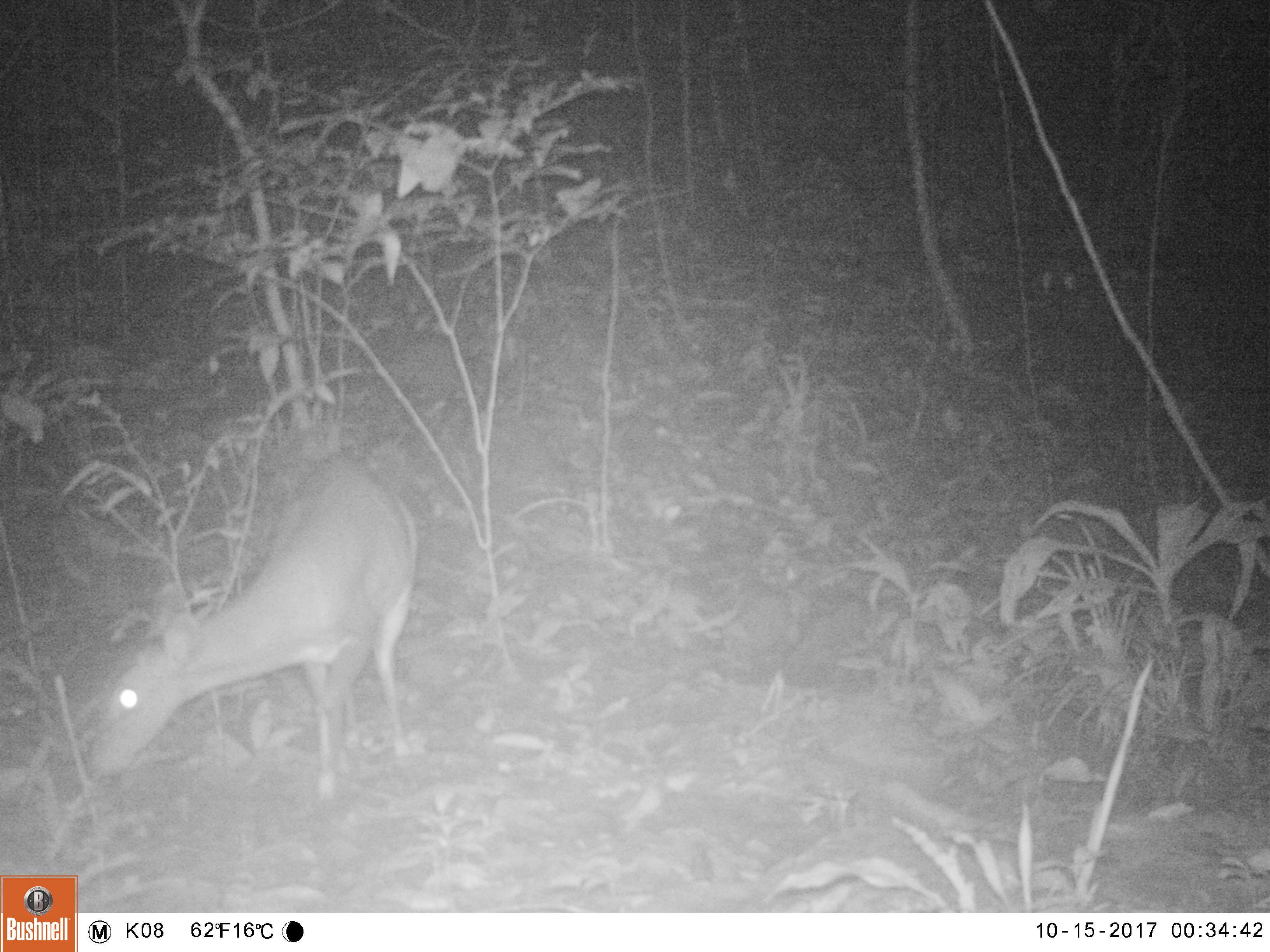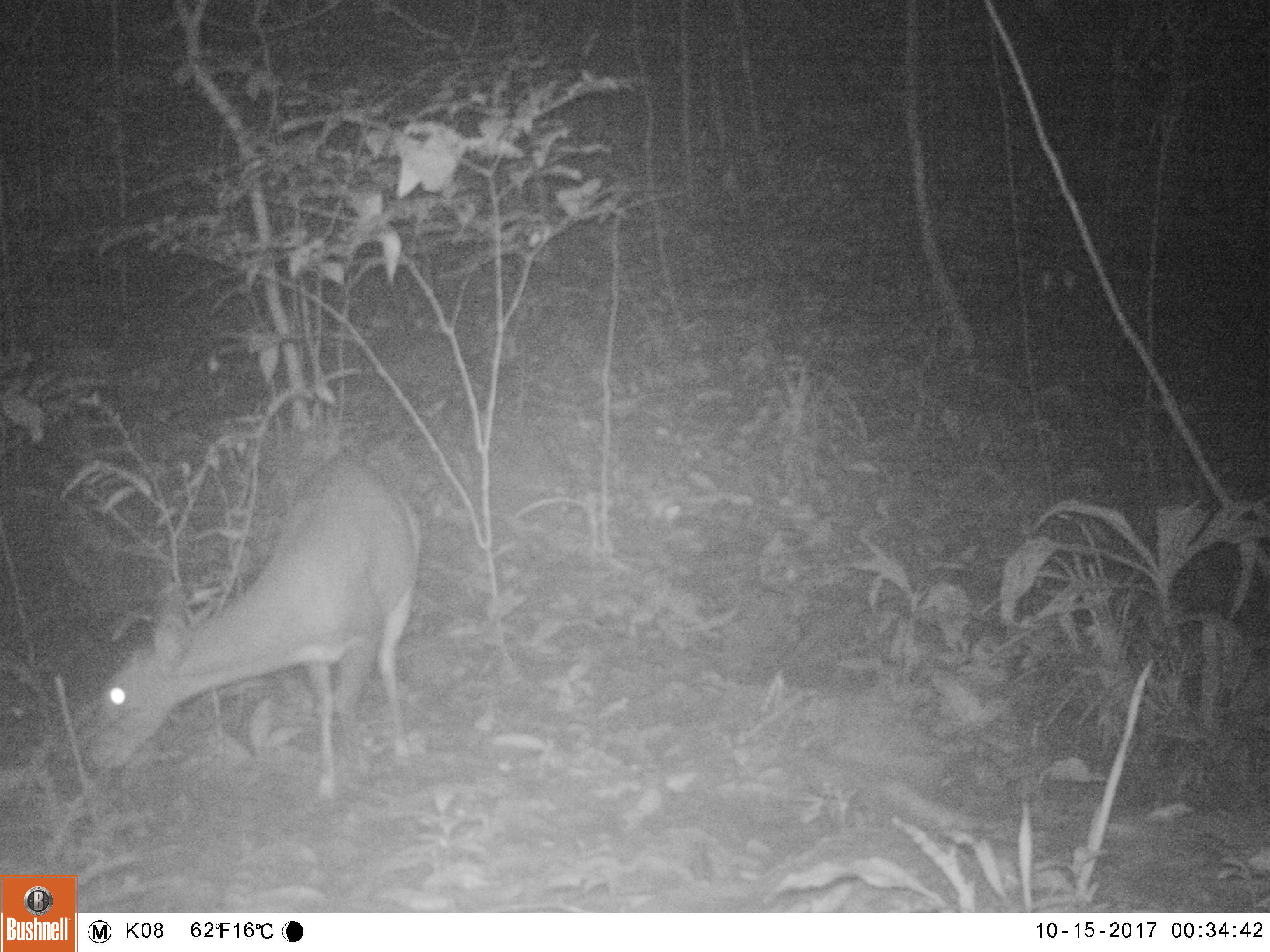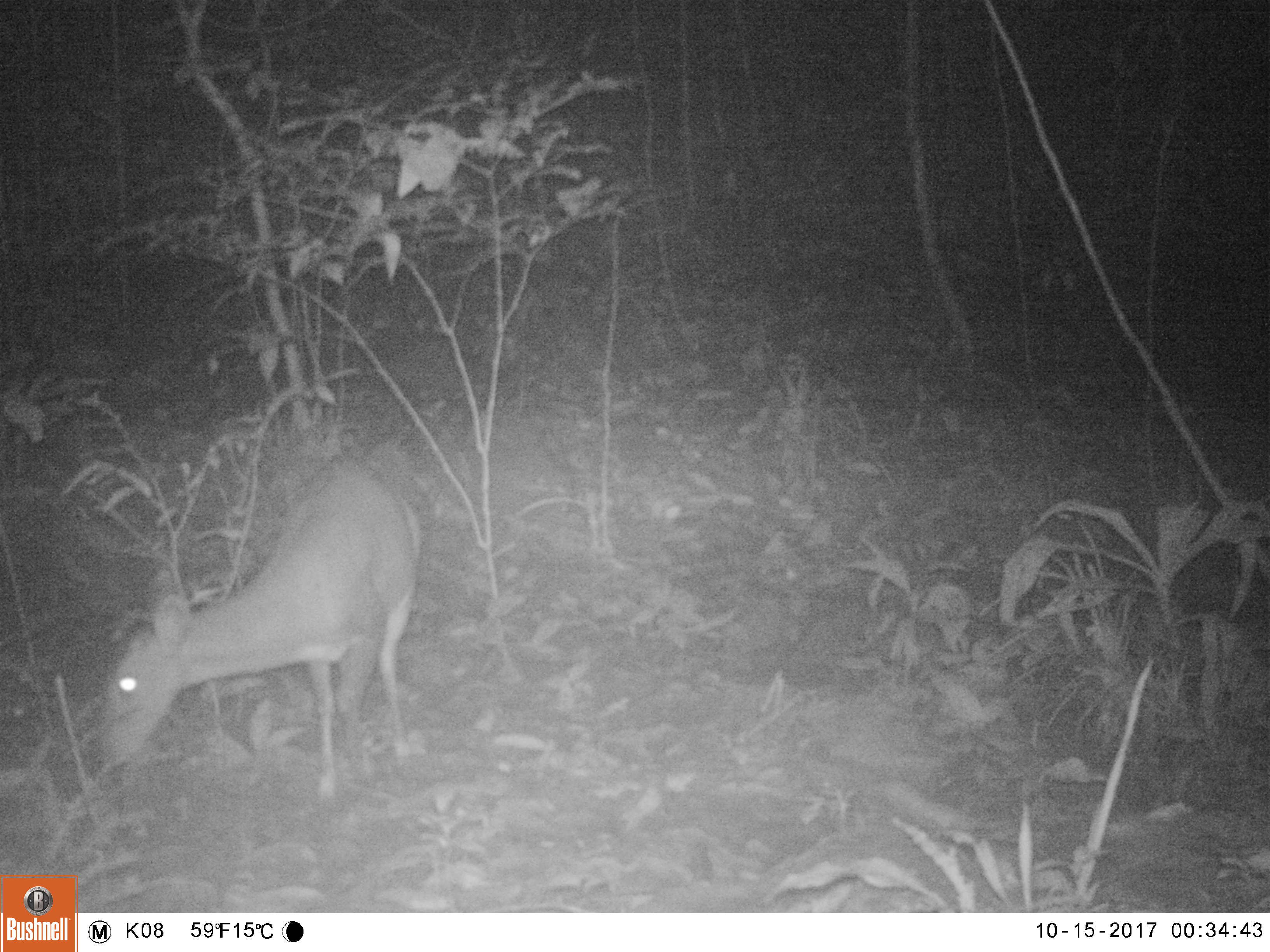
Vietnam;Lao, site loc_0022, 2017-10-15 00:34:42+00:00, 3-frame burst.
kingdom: Animalia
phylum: Chordata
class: Mammalia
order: Artiodactyla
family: Cervidae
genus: Muntiacus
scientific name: Muntiacus vuquangensis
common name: large-antlered muntjac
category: large antlered muntjac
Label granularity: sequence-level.